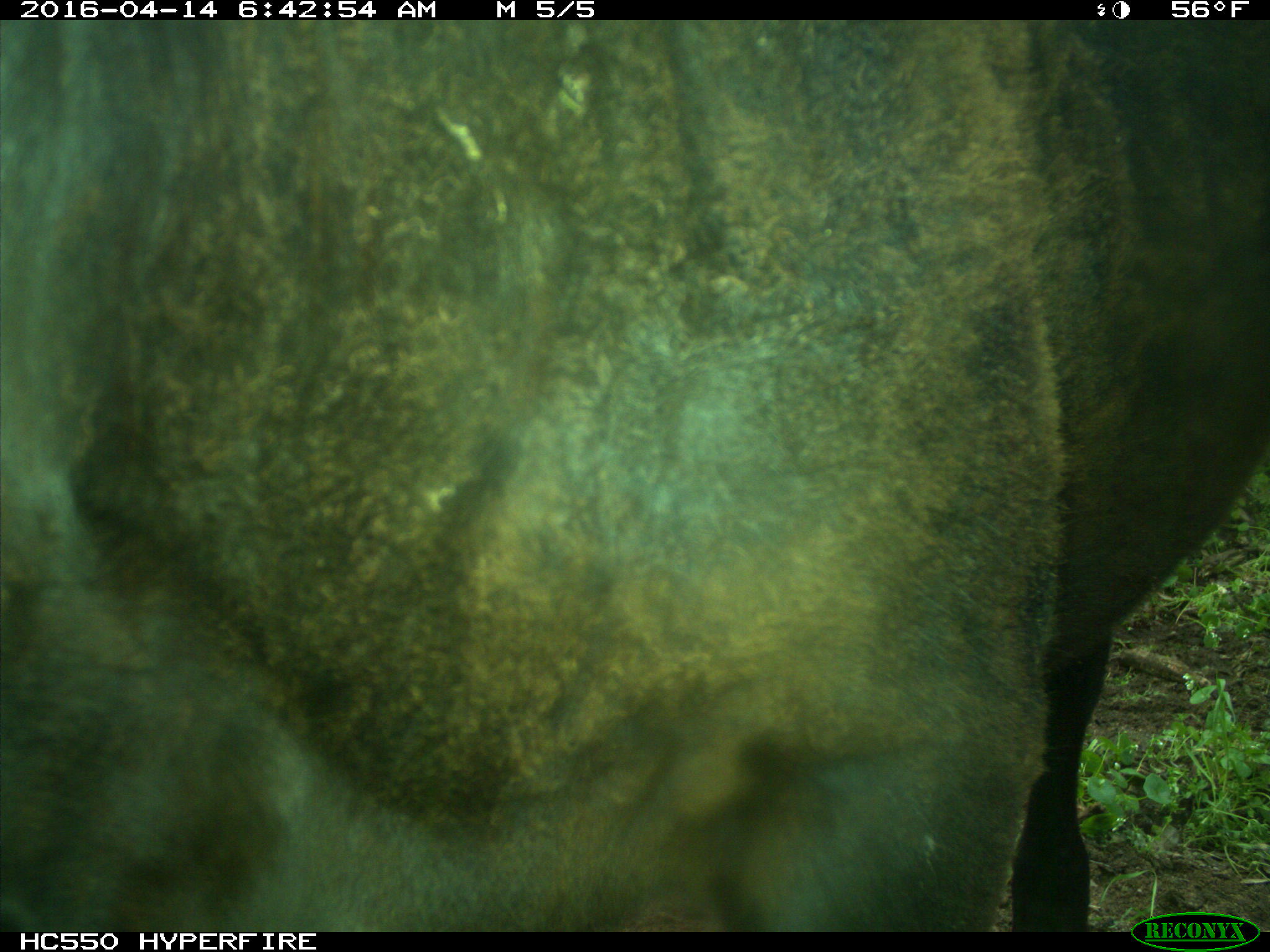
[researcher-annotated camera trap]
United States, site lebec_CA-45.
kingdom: Animalia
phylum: Chordata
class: Mammalia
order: Artiodactyla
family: Bovidae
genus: Bos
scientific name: Bos taurus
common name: domestic cow